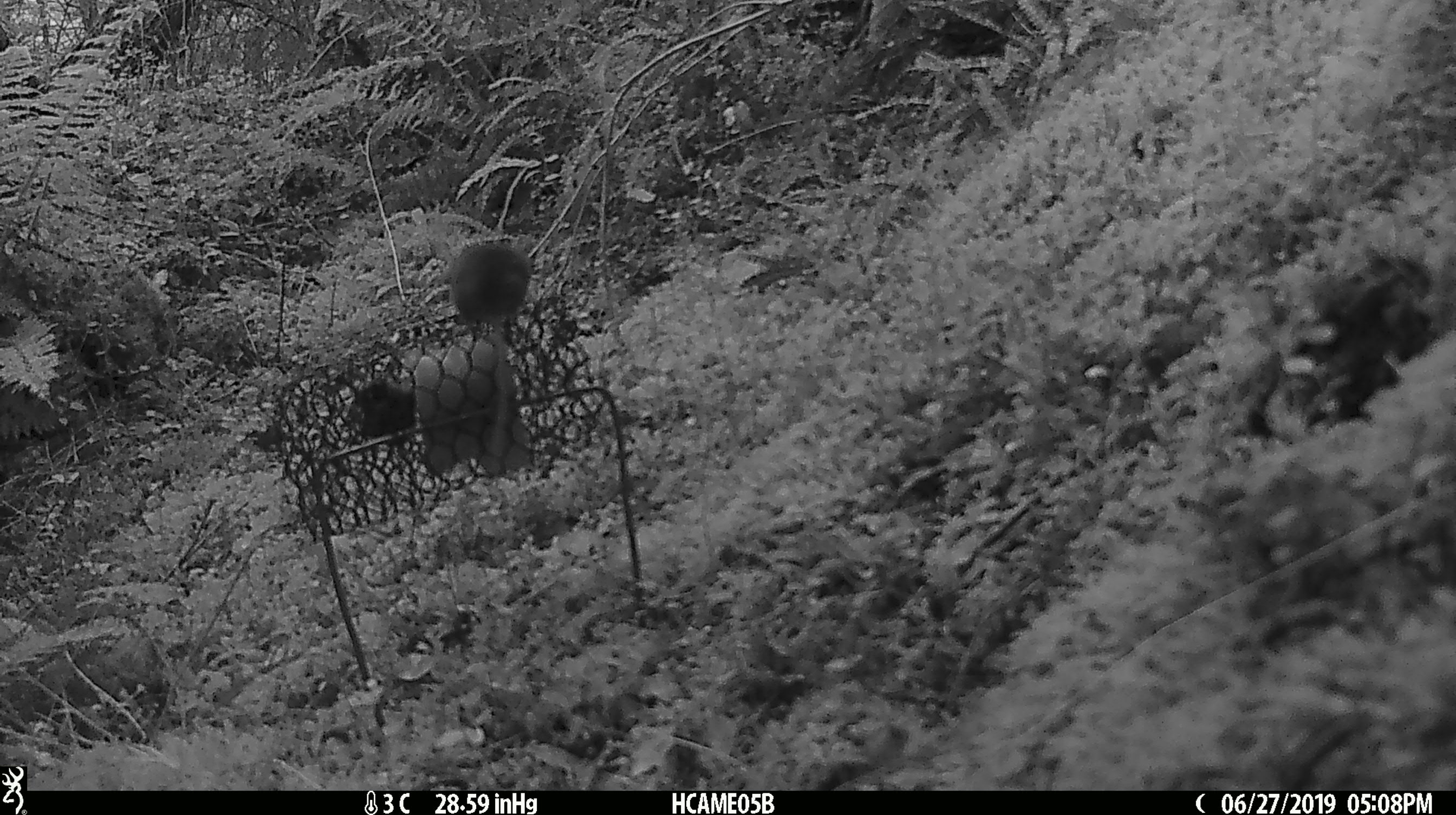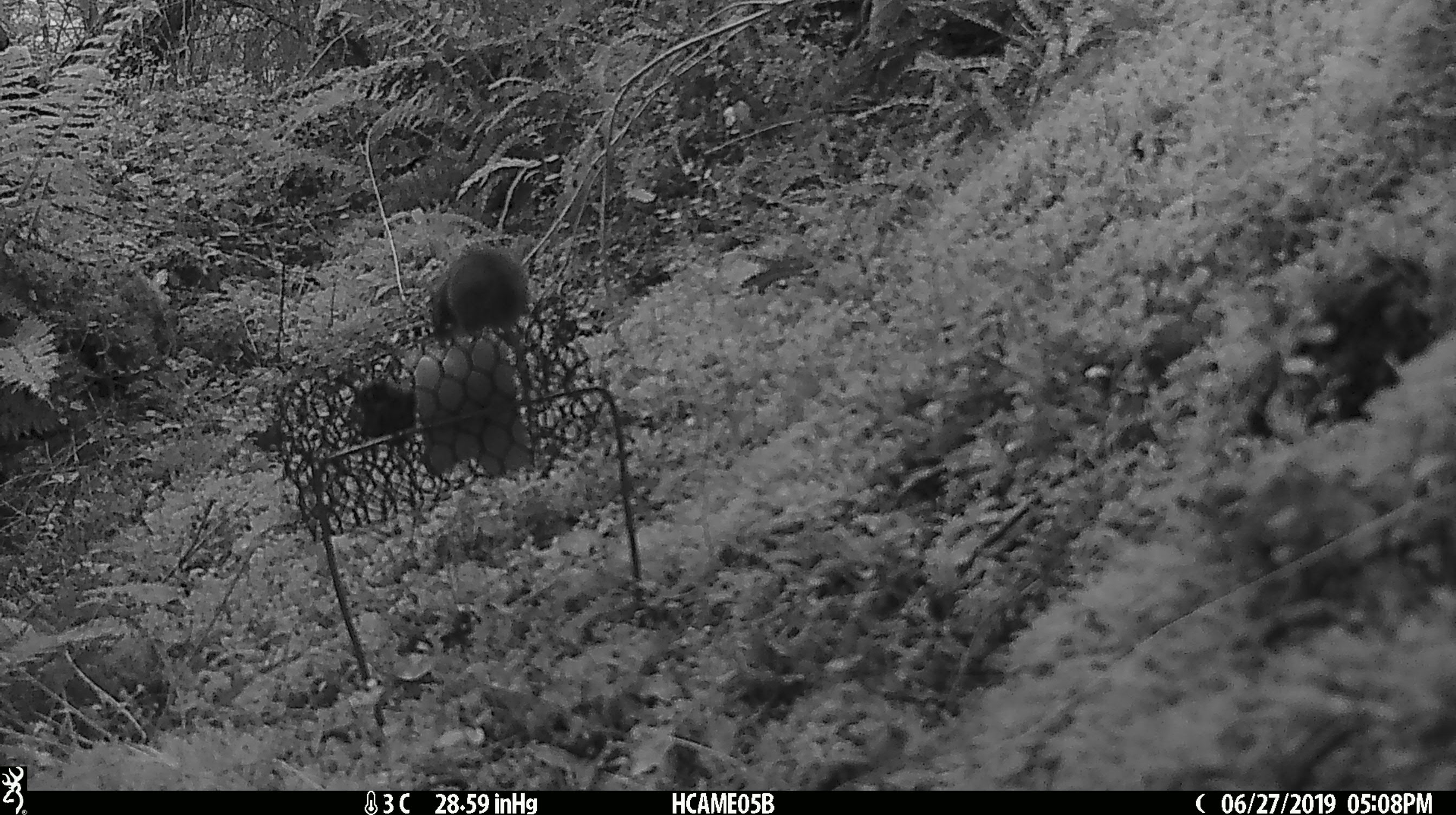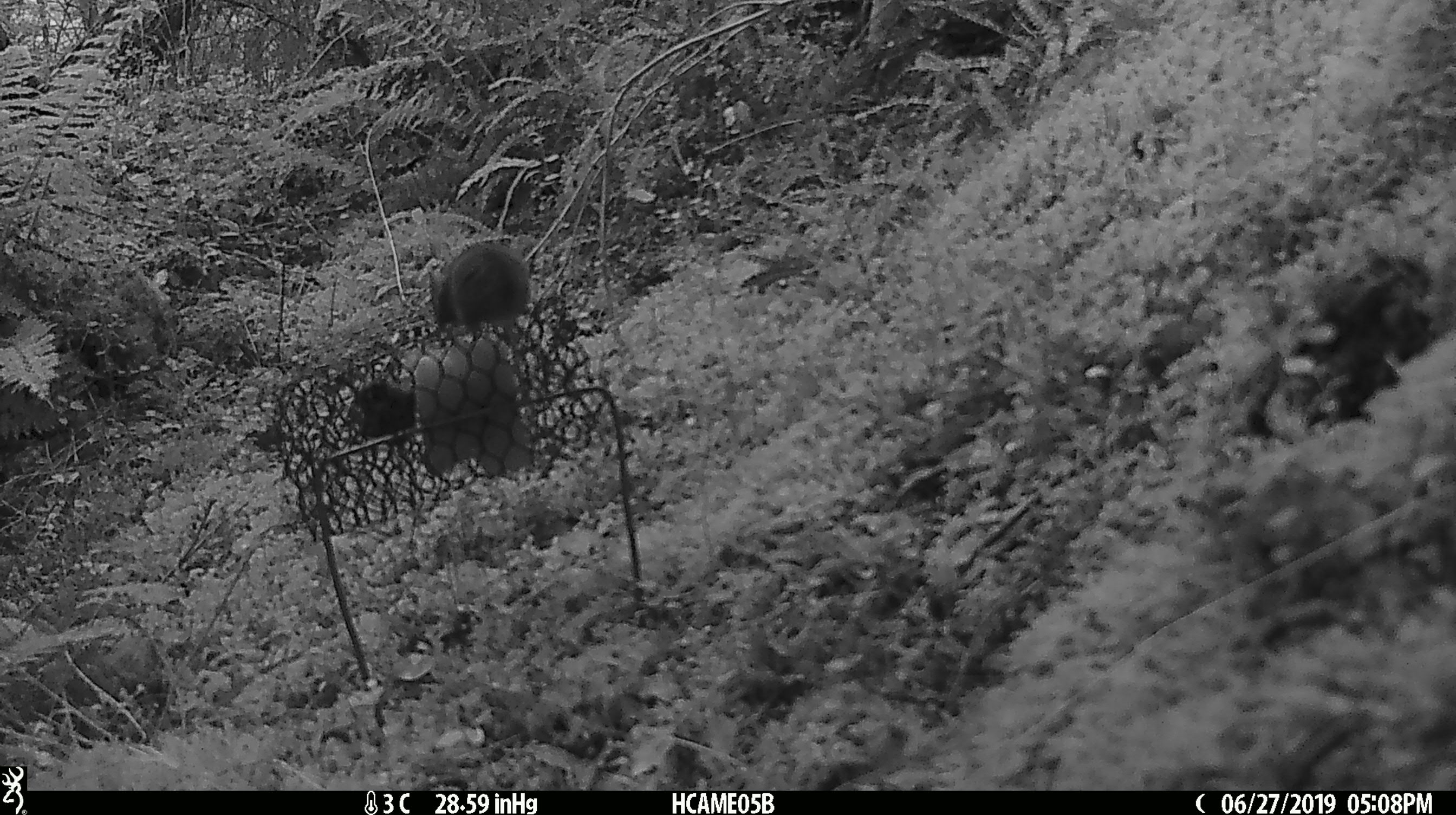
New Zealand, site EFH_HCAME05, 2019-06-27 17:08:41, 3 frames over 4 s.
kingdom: Animalia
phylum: Chordata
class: Mammalia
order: Rodentia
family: Muridae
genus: Mus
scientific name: Mus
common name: mouse